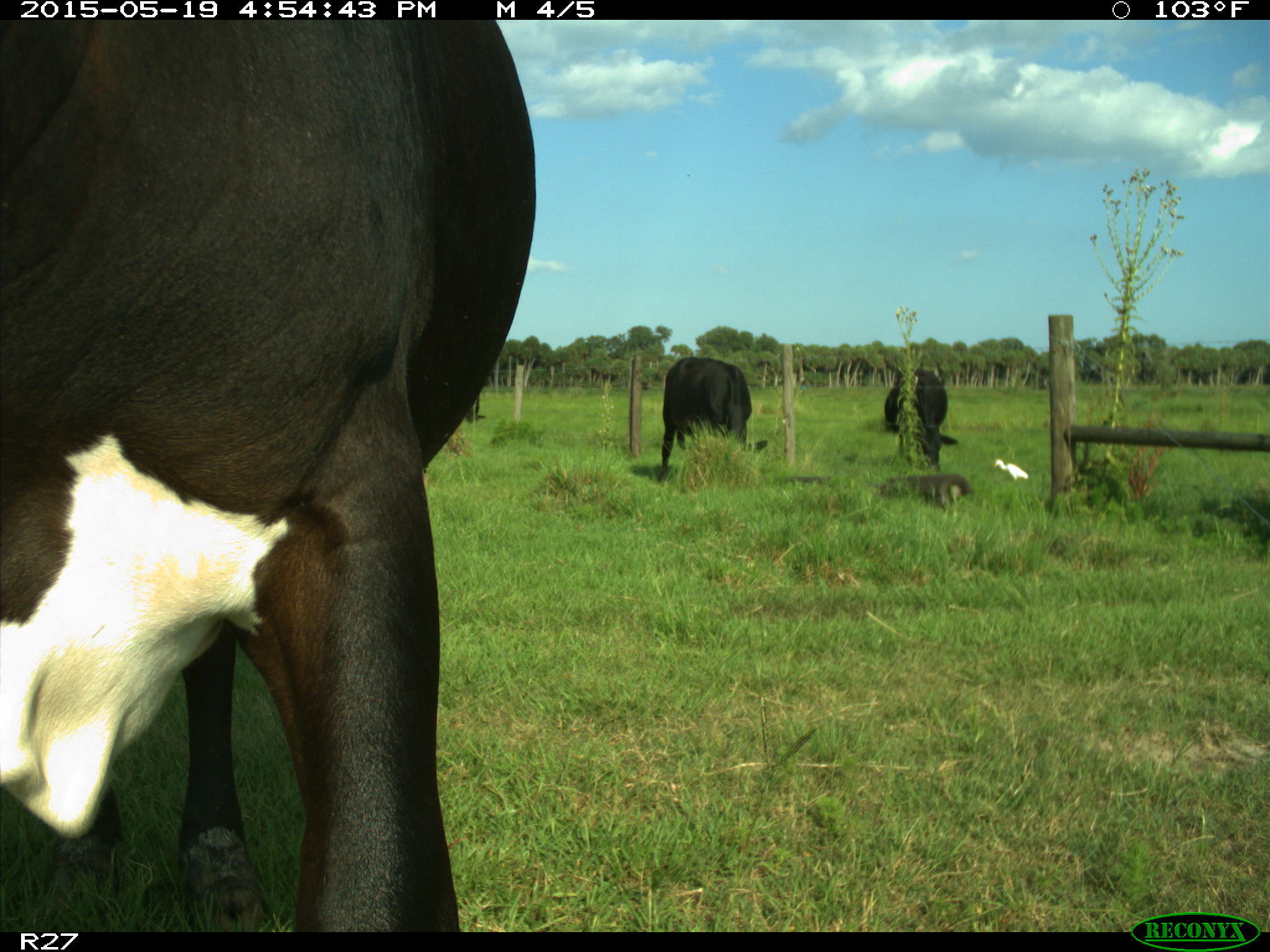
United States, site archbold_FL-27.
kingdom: Animalia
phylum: Chordata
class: Mammalia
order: Artiodactyla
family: Bovidae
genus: Bos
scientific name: Bos taurus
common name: domestic cow